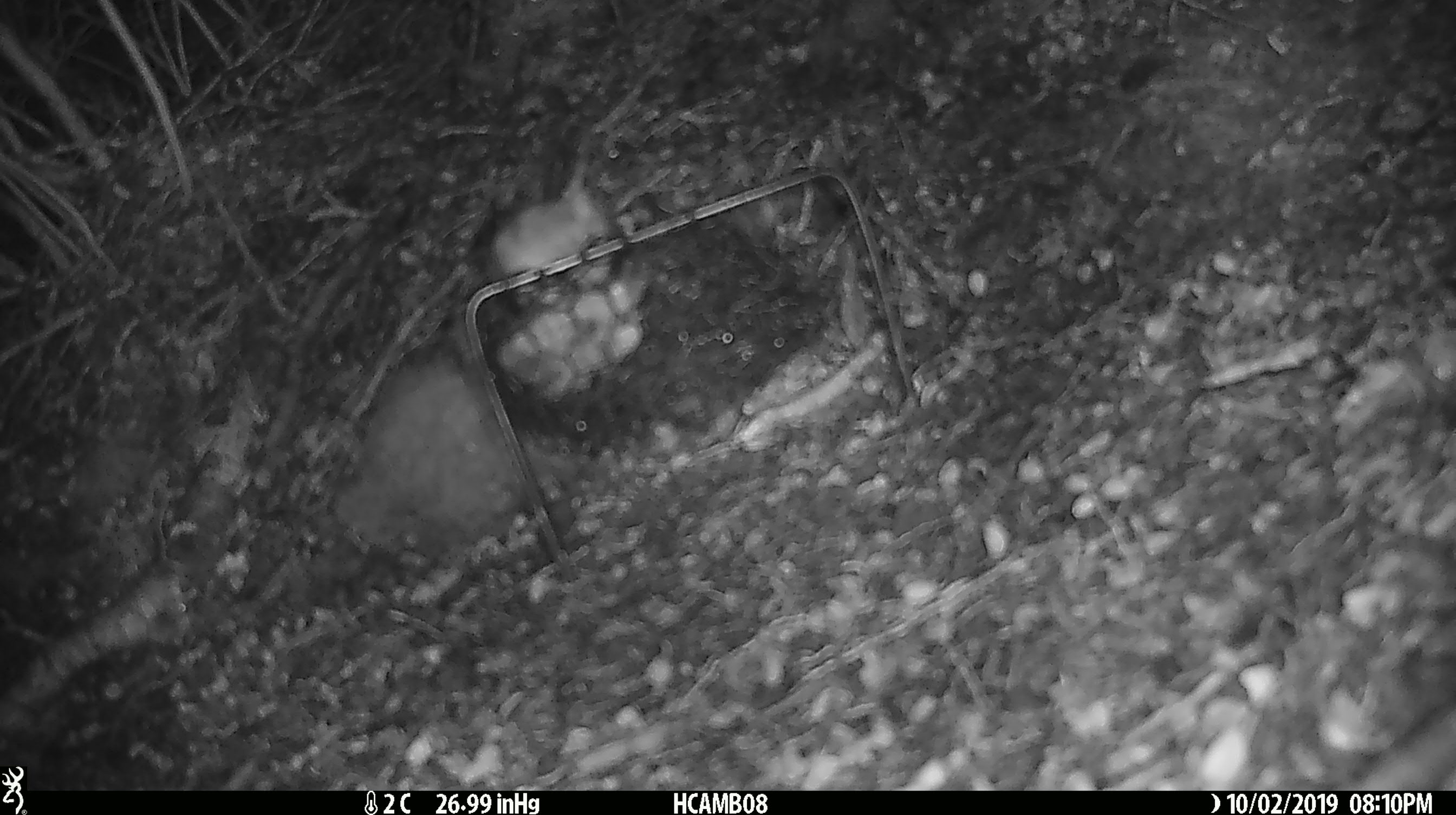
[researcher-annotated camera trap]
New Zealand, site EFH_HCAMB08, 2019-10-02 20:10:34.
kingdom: Animalia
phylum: Chordata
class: Mammalia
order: Rodentia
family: Muridae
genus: Mus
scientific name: Mus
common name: mouse